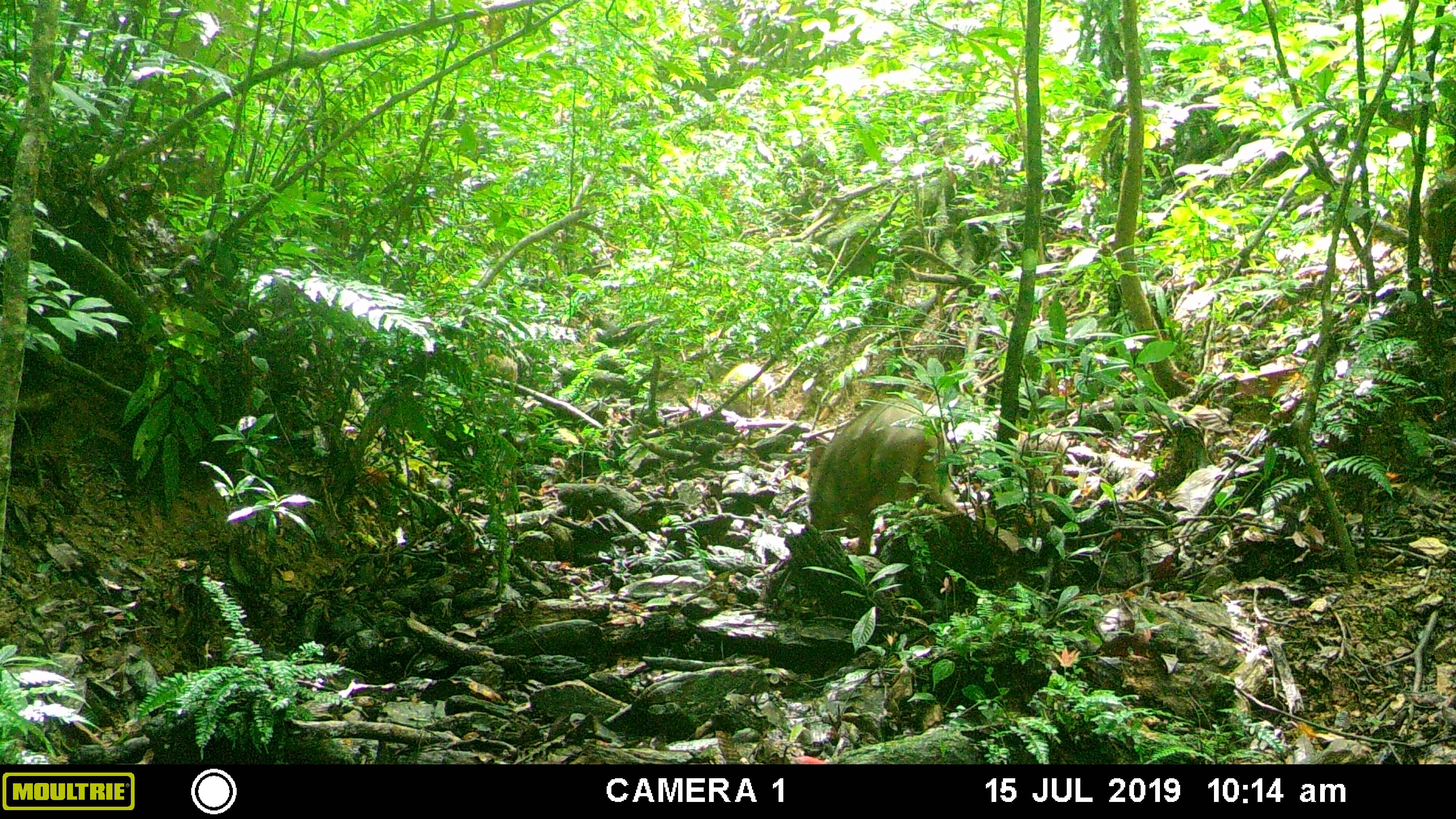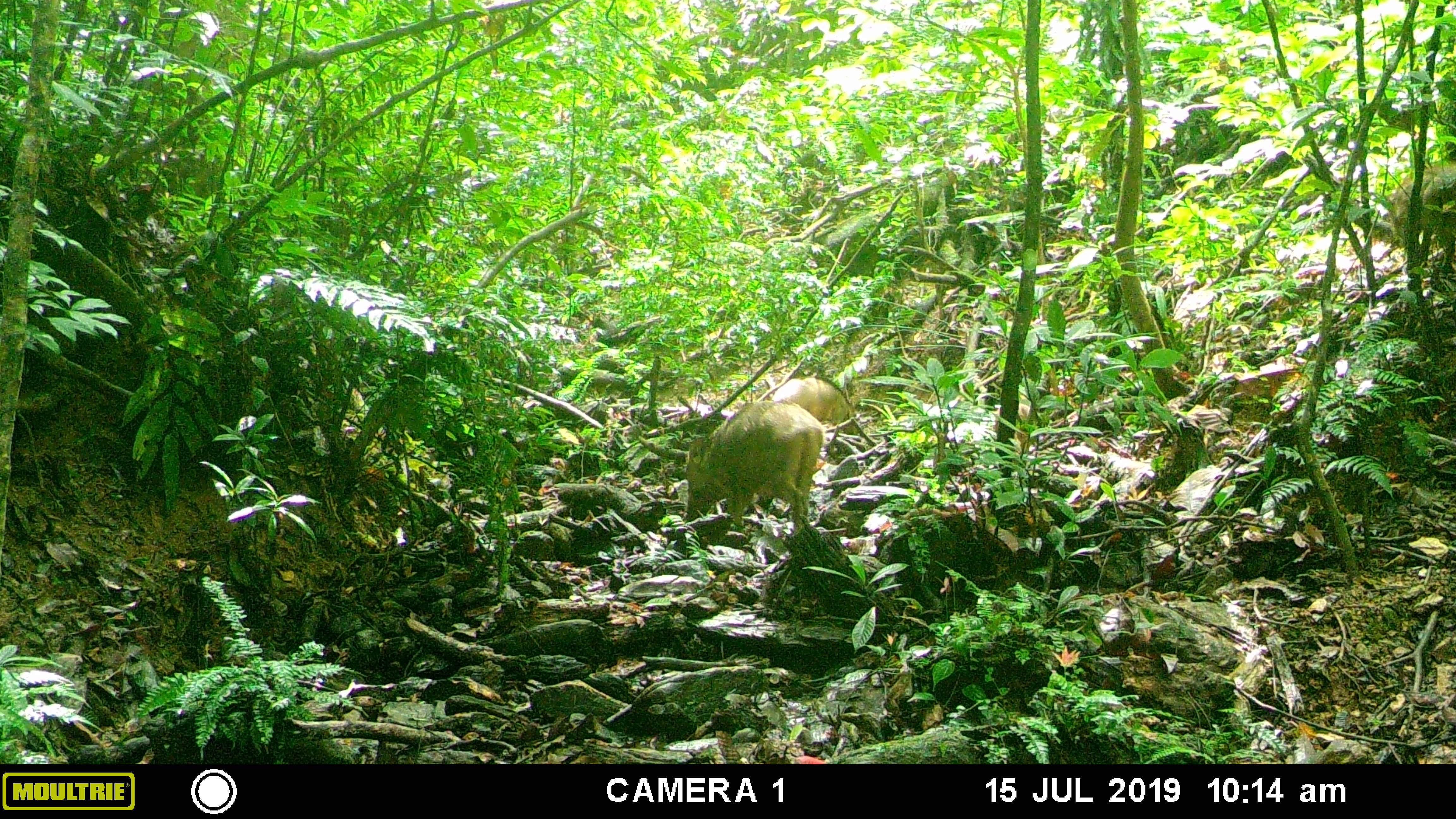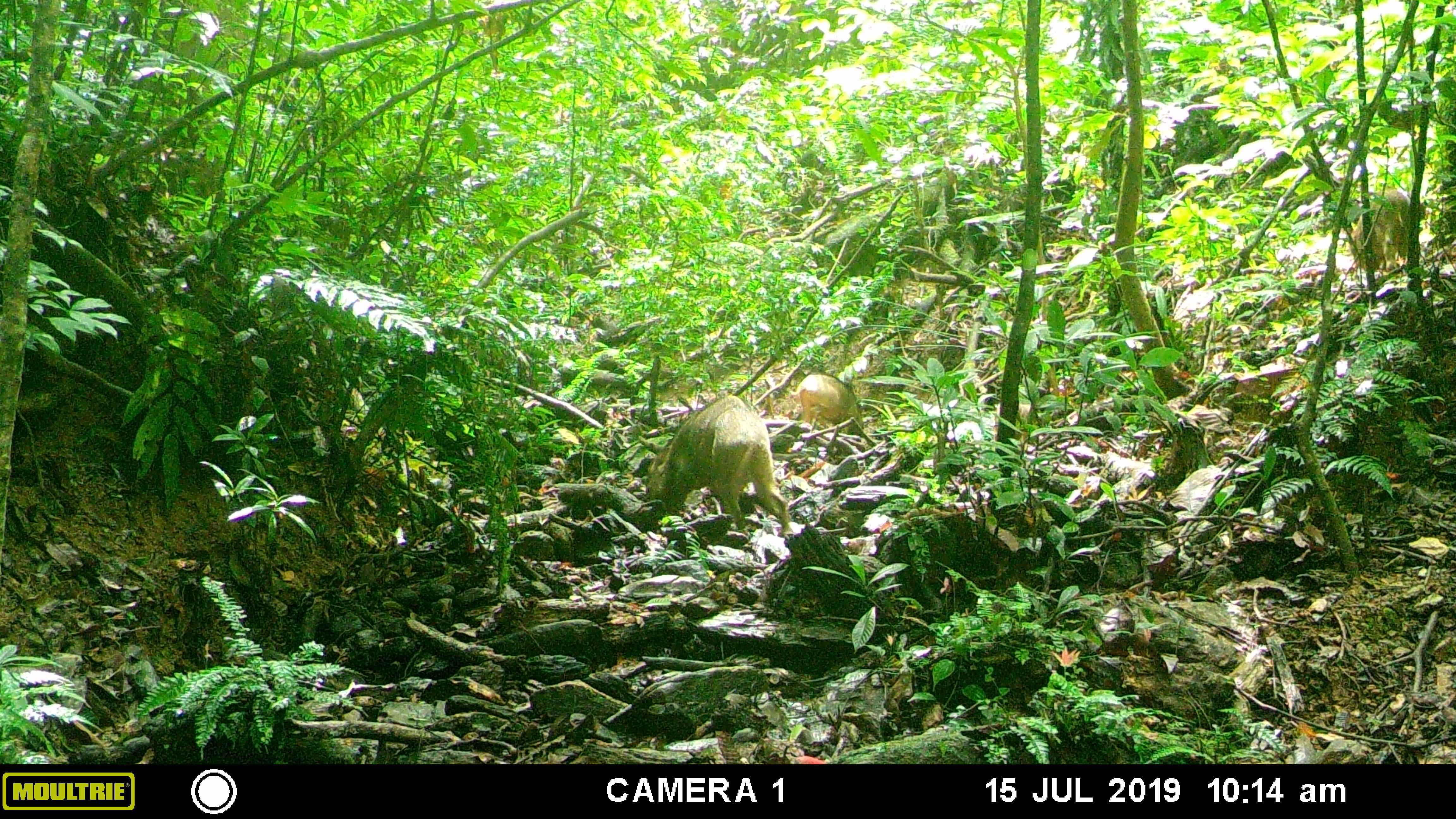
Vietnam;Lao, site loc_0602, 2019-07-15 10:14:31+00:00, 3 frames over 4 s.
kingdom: Animalia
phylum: Chordata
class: Mammalia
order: Artiodactyla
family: Suidae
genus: Sus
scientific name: Sus scrofa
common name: eurasian wild pig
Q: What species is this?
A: Eurasian wild pig (Sus scrofa).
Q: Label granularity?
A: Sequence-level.